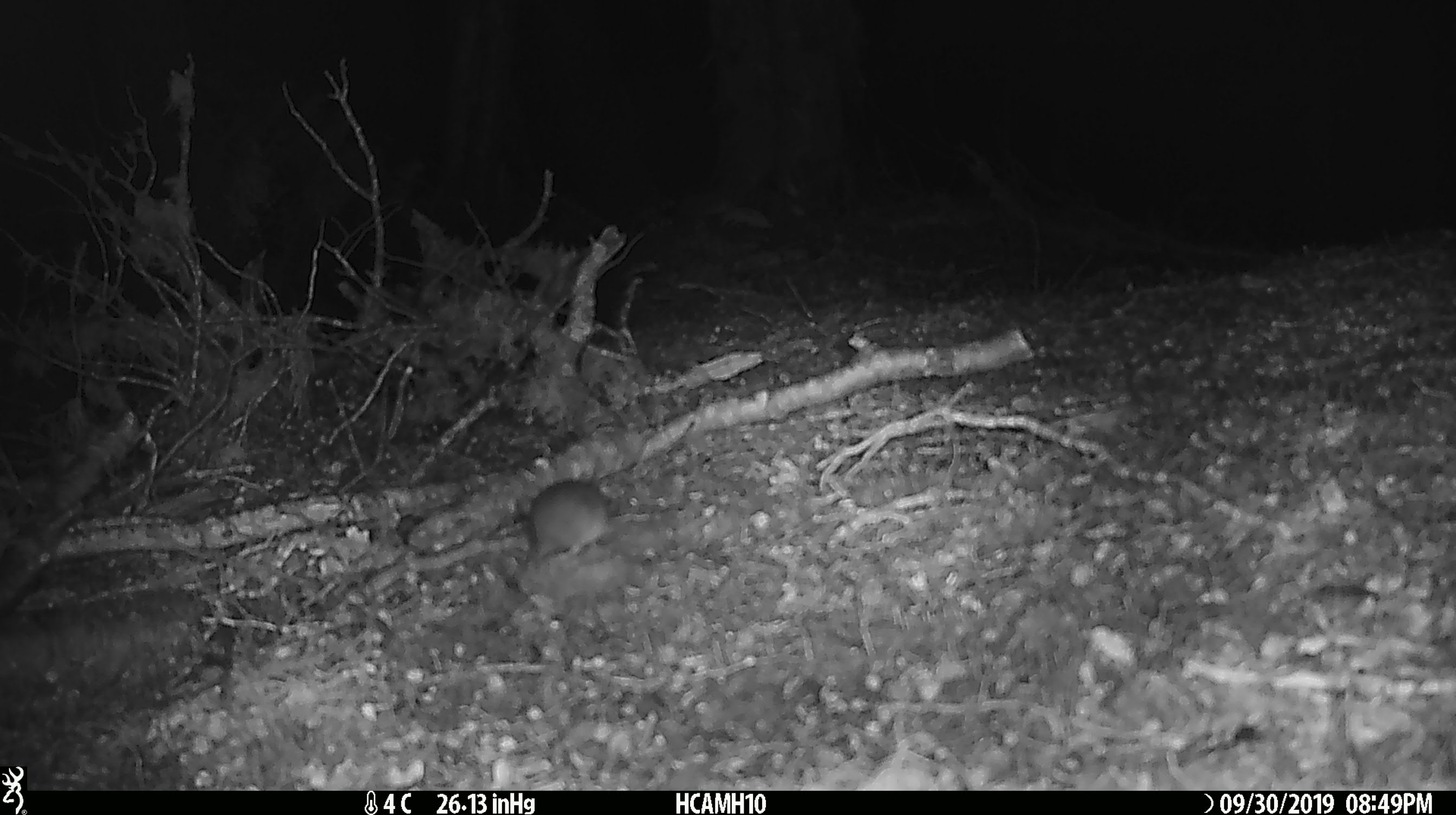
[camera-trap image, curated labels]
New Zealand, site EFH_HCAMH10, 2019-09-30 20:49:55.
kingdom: Animalia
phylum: Chordata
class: Mammalia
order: Rodentia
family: Muridae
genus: Mus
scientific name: Mus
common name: mouse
Mouse (Mus).